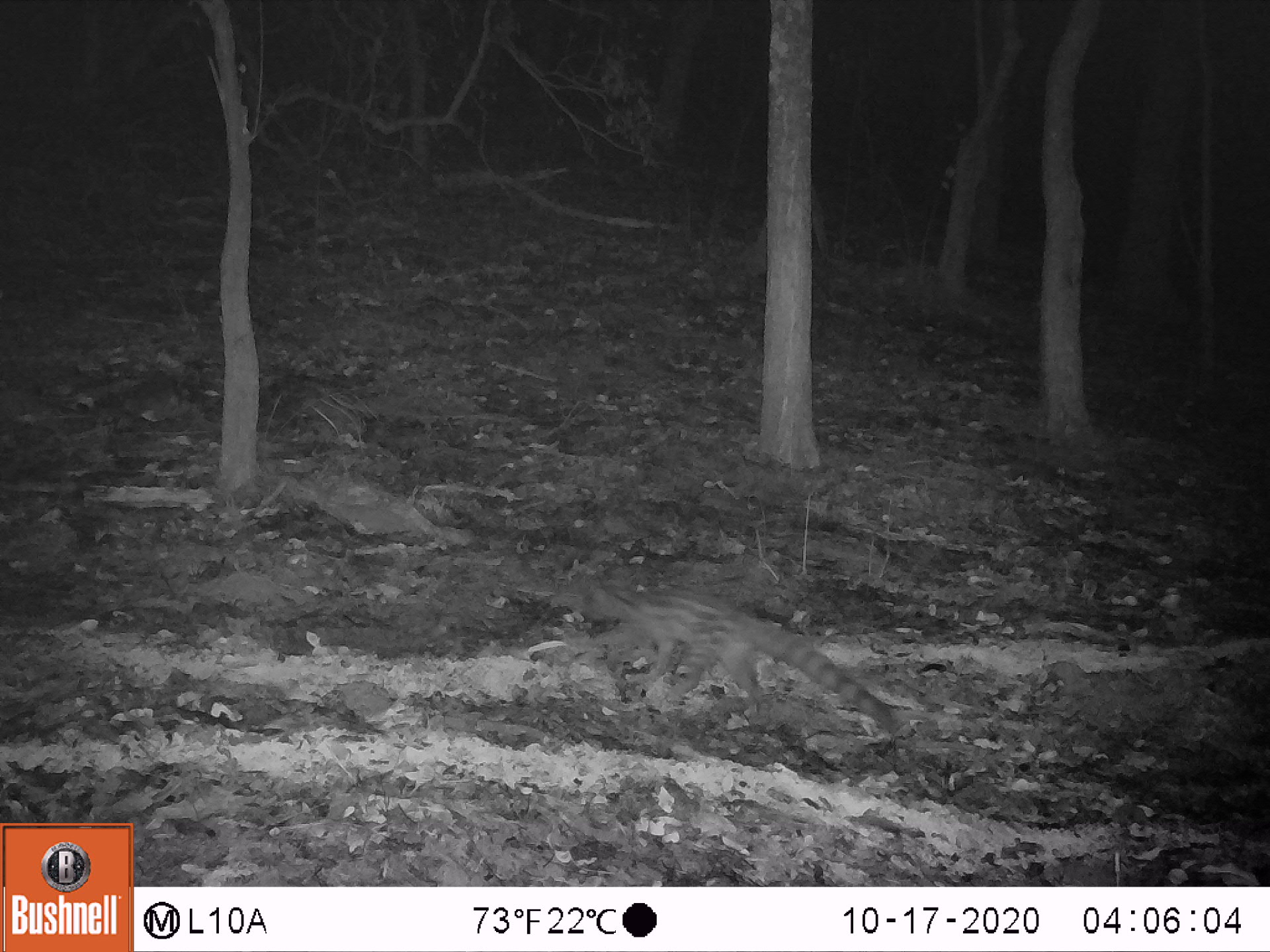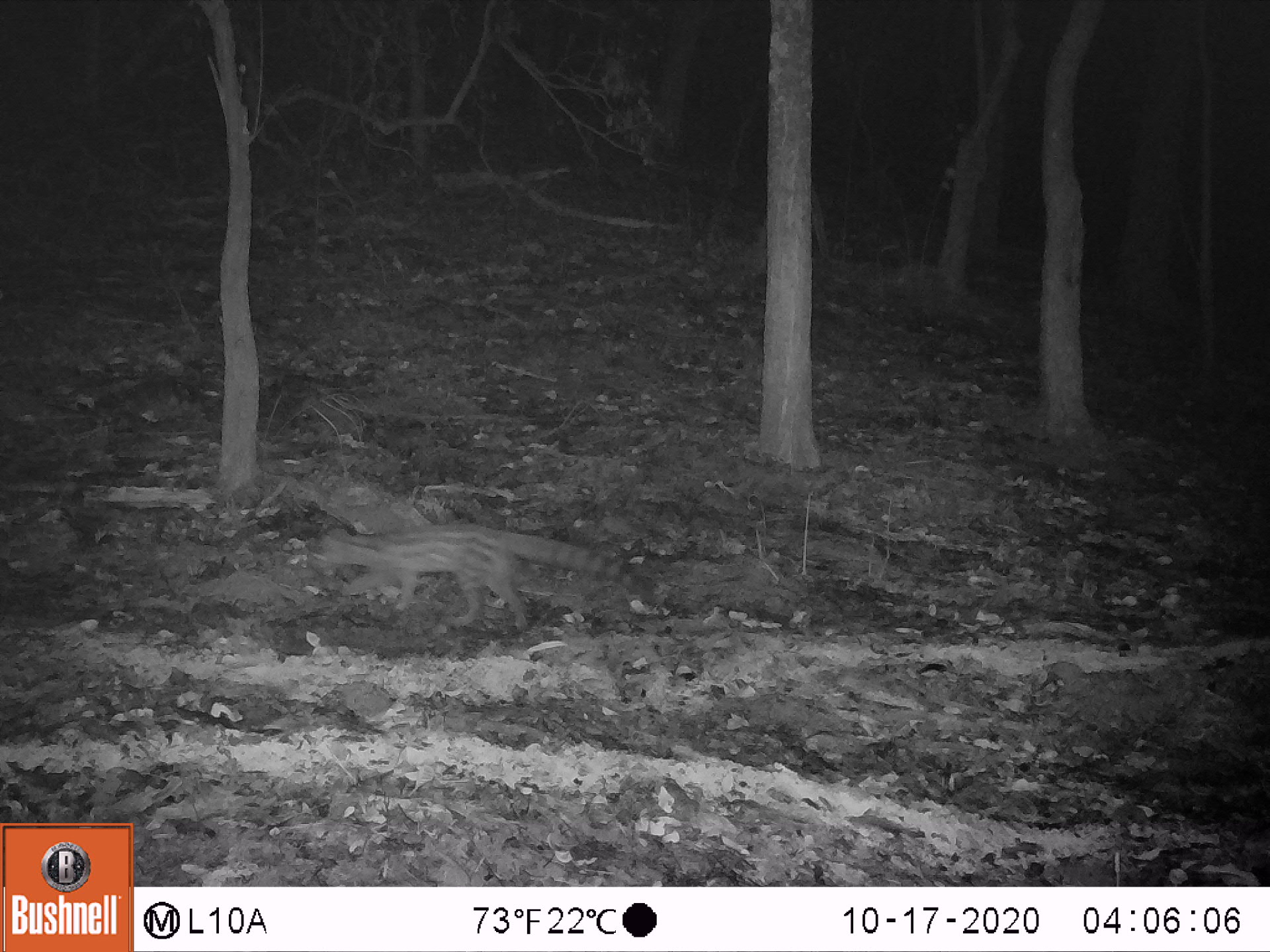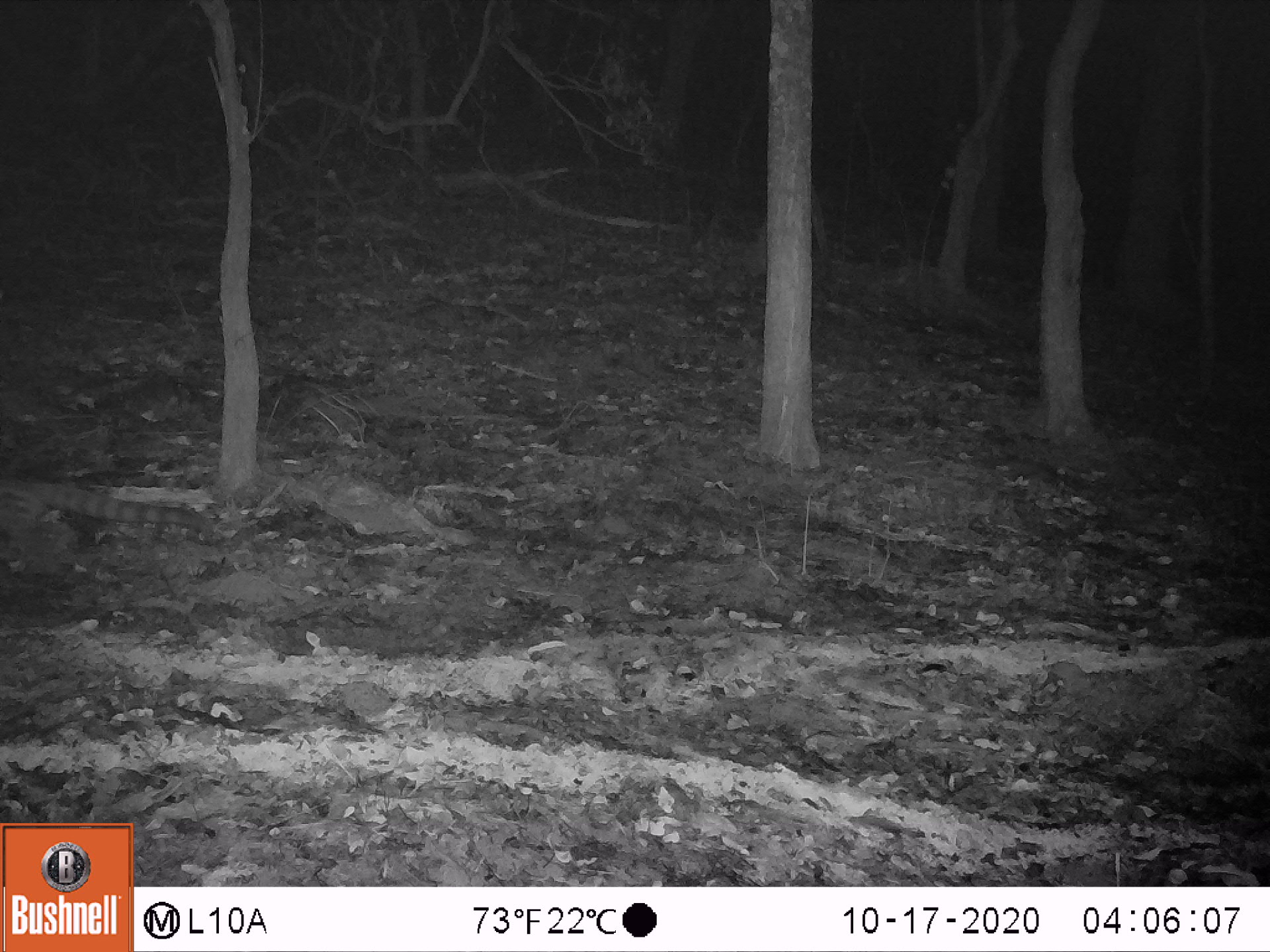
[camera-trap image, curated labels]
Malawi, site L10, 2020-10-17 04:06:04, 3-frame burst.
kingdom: Animalia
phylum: Chordata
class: Mammalia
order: Carnivora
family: Viverridae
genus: Genetta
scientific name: Genetta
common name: genet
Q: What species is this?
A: Genet (Genetta).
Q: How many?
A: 1.